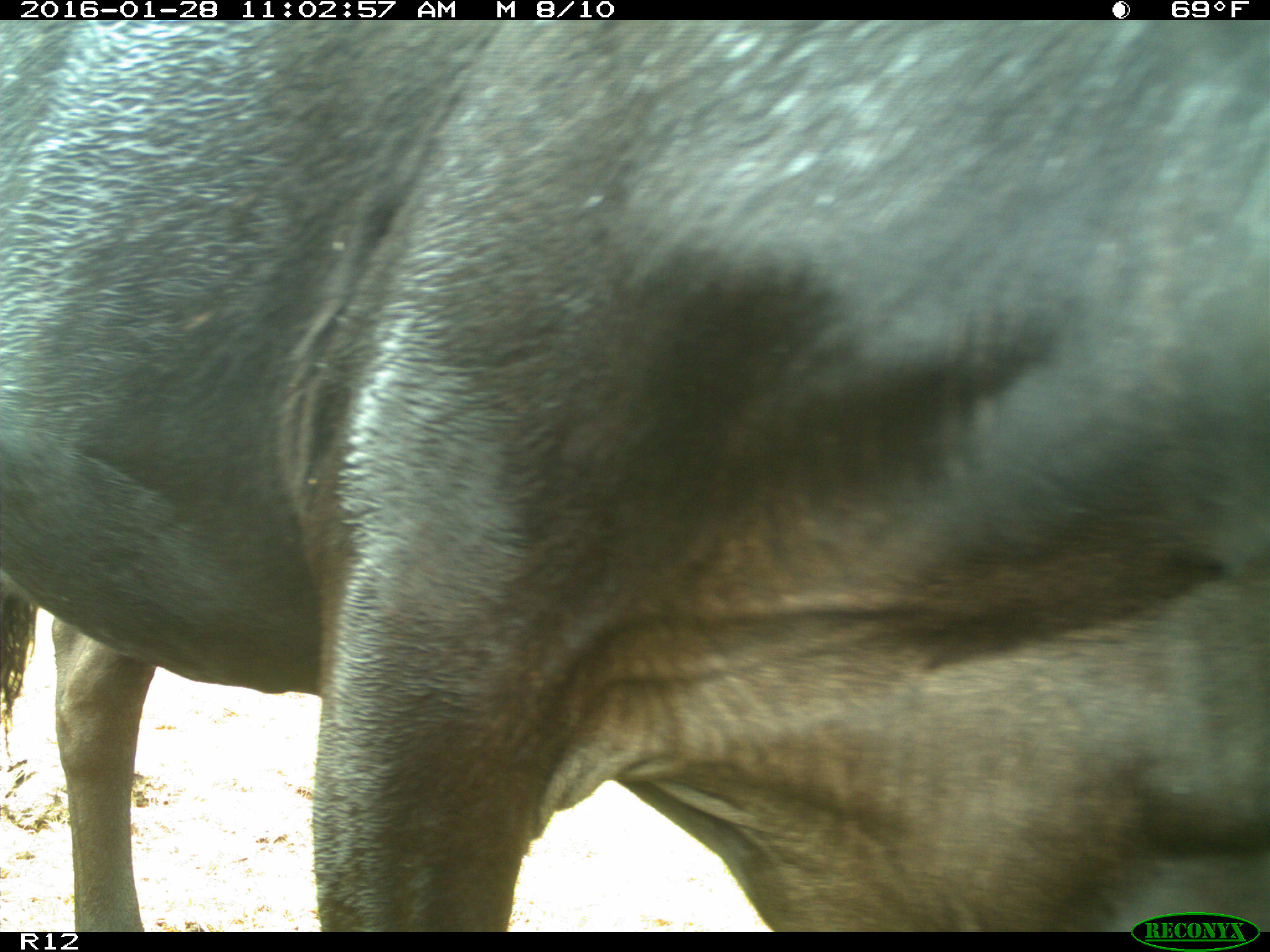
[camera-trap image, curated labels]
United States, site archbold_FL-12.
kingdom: Animalia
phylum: Chordata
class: Mammalia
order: Artiodactyla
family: Bovidae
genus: Bos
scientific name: Bos taurus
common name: domestic cow